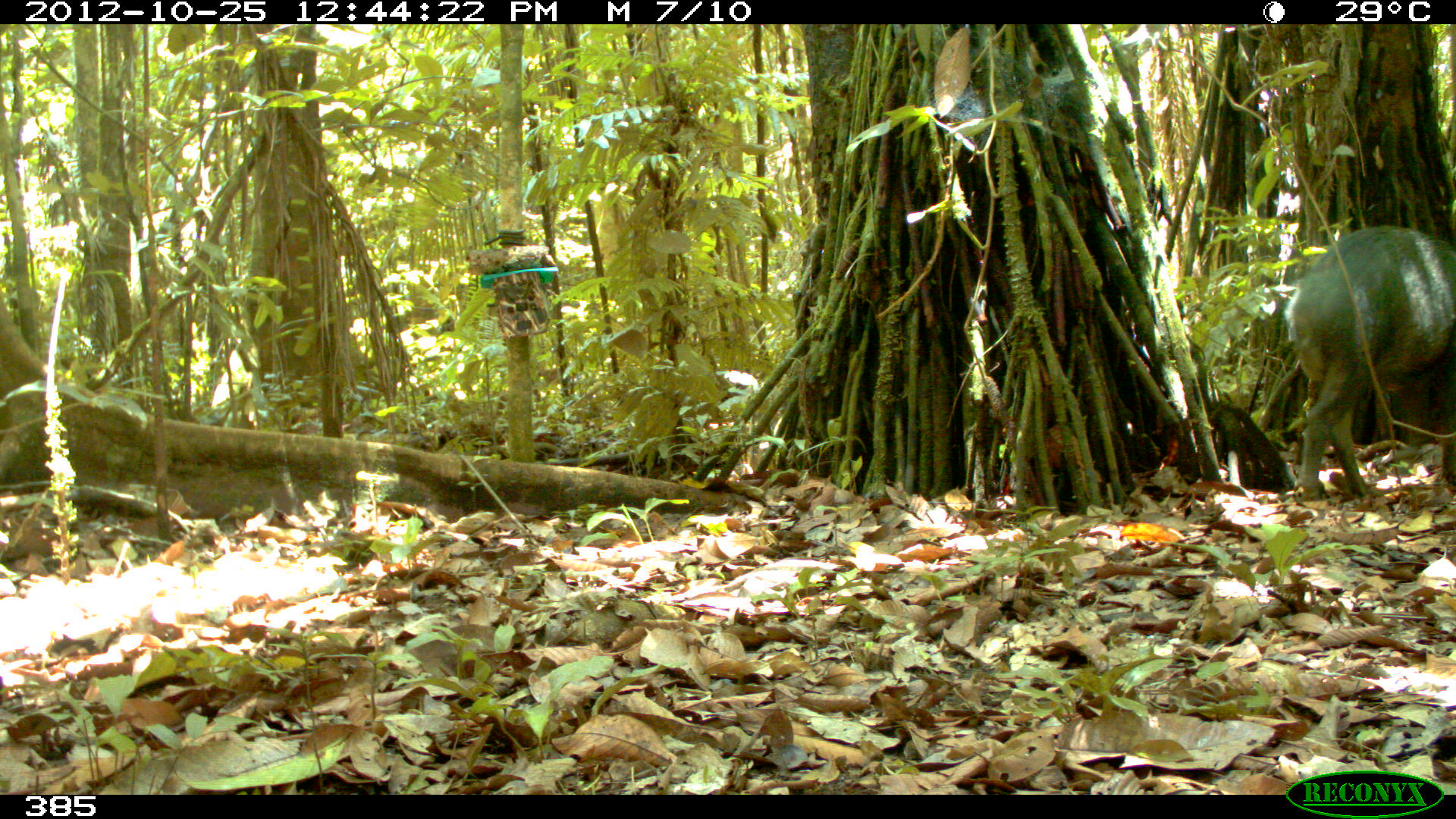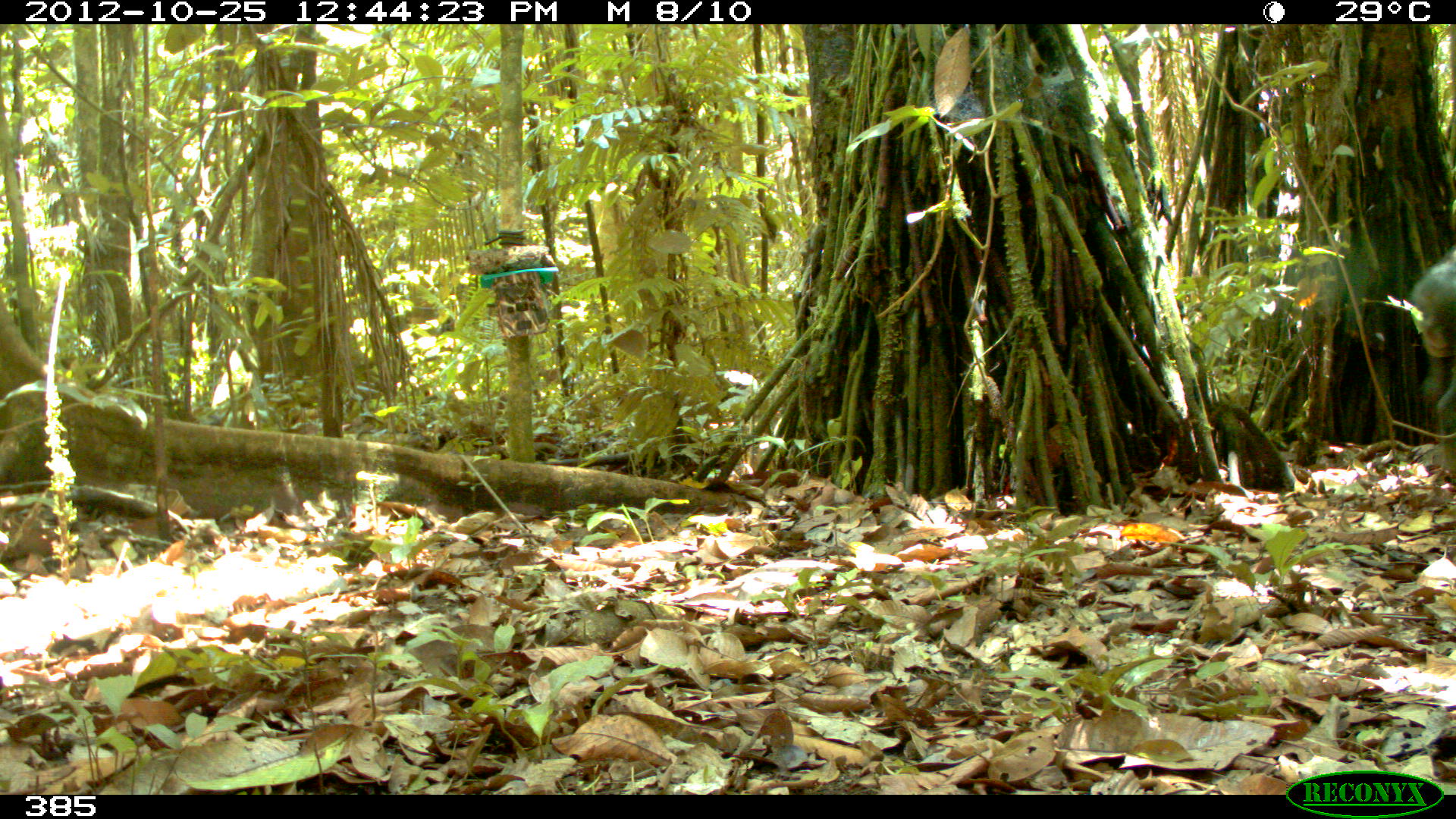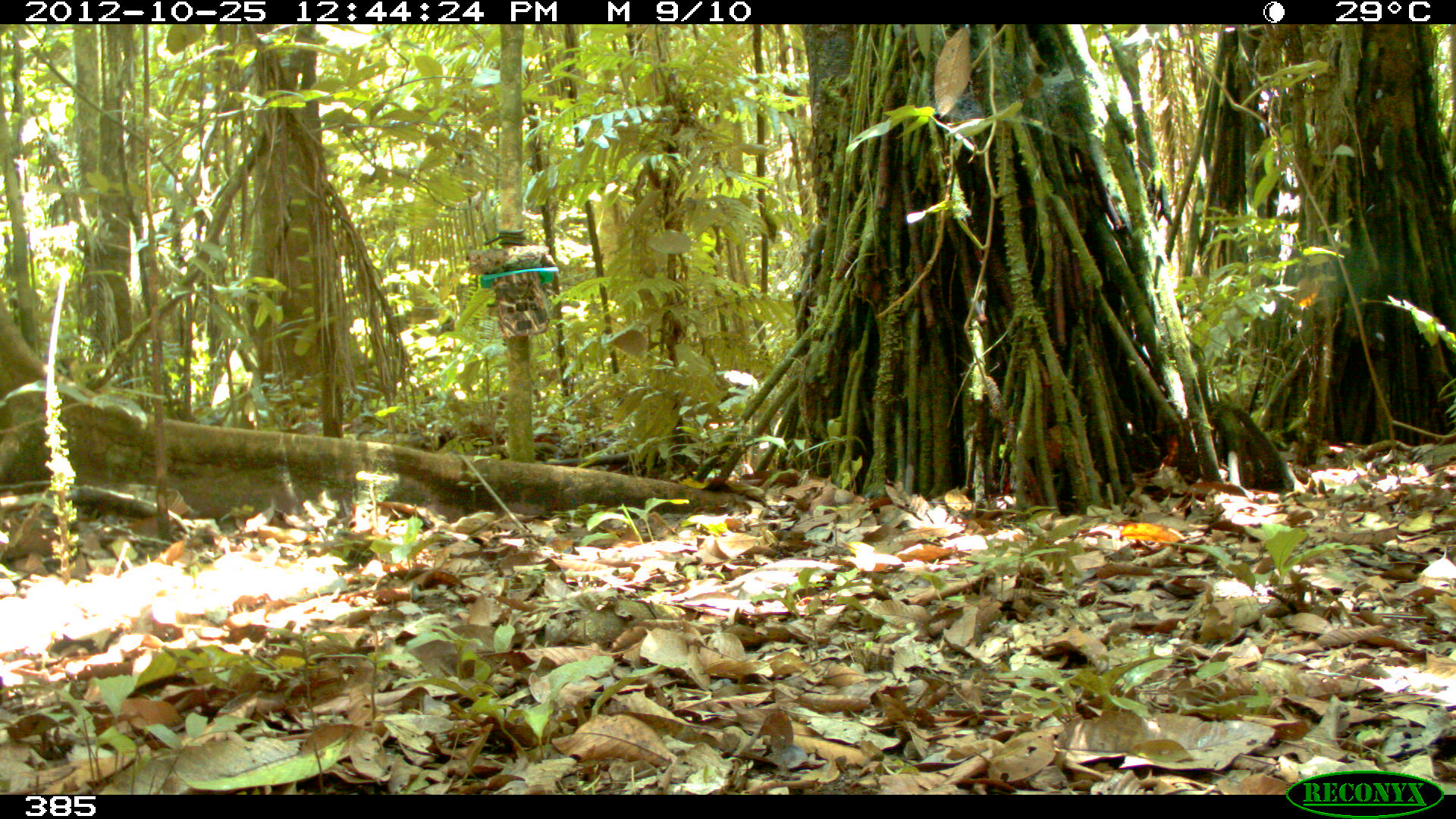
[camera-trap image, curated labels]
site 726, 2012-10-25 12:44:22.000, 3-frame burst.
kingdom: Animalia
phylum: Chordata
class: Mammalia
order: Artiodactyla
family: Tayassuidae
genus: Tayassu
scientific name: Tayassu pecari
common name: white-lipped peccary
Tayassu pecari (white-lipped peccary).